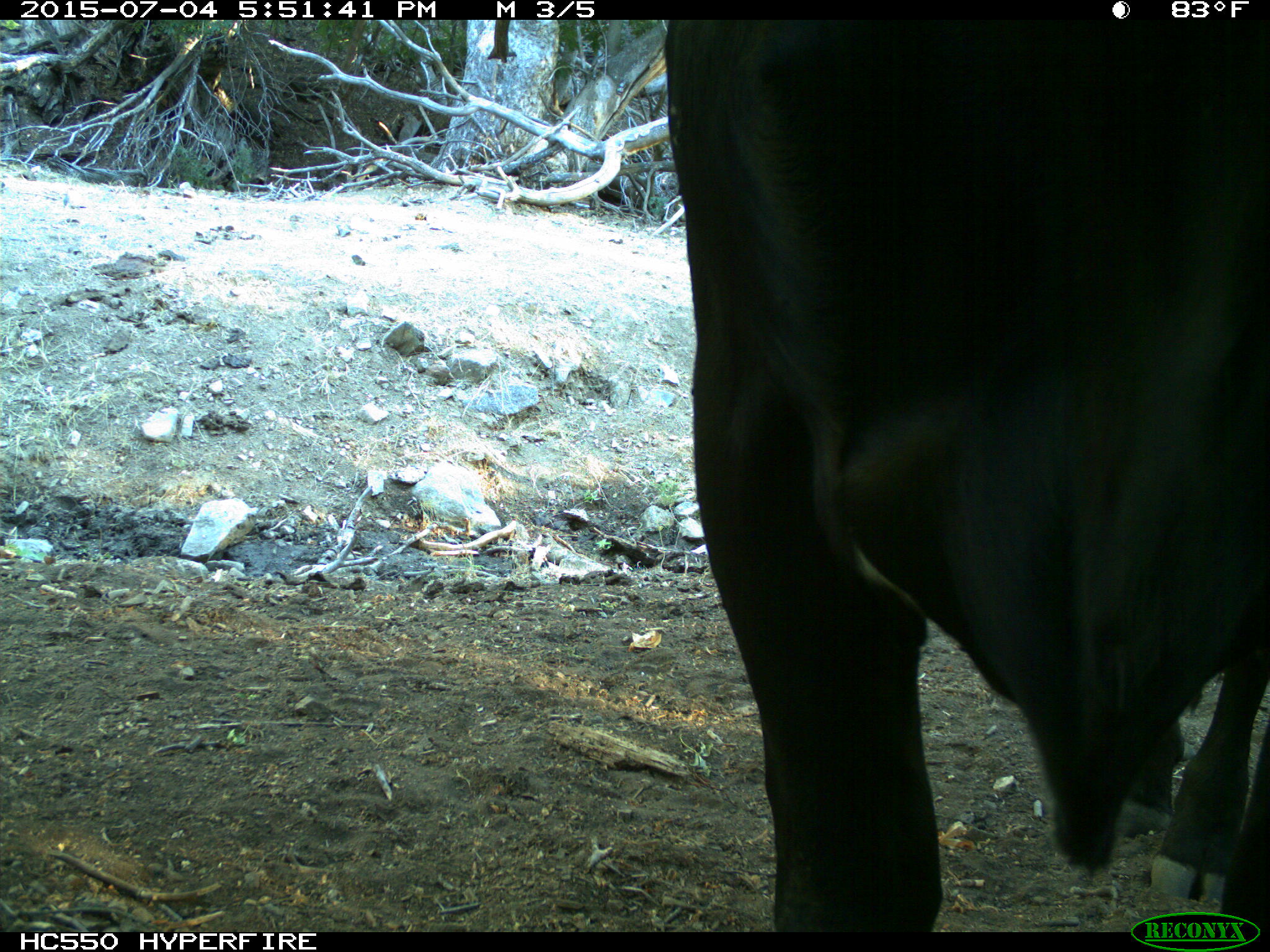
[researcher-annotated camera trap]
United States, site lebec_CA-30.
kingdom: Animalia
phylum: Chordata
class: Mammalia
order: Artiodactyla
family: Bovidae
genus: Bos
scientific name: Bos taurus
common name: domestic cow